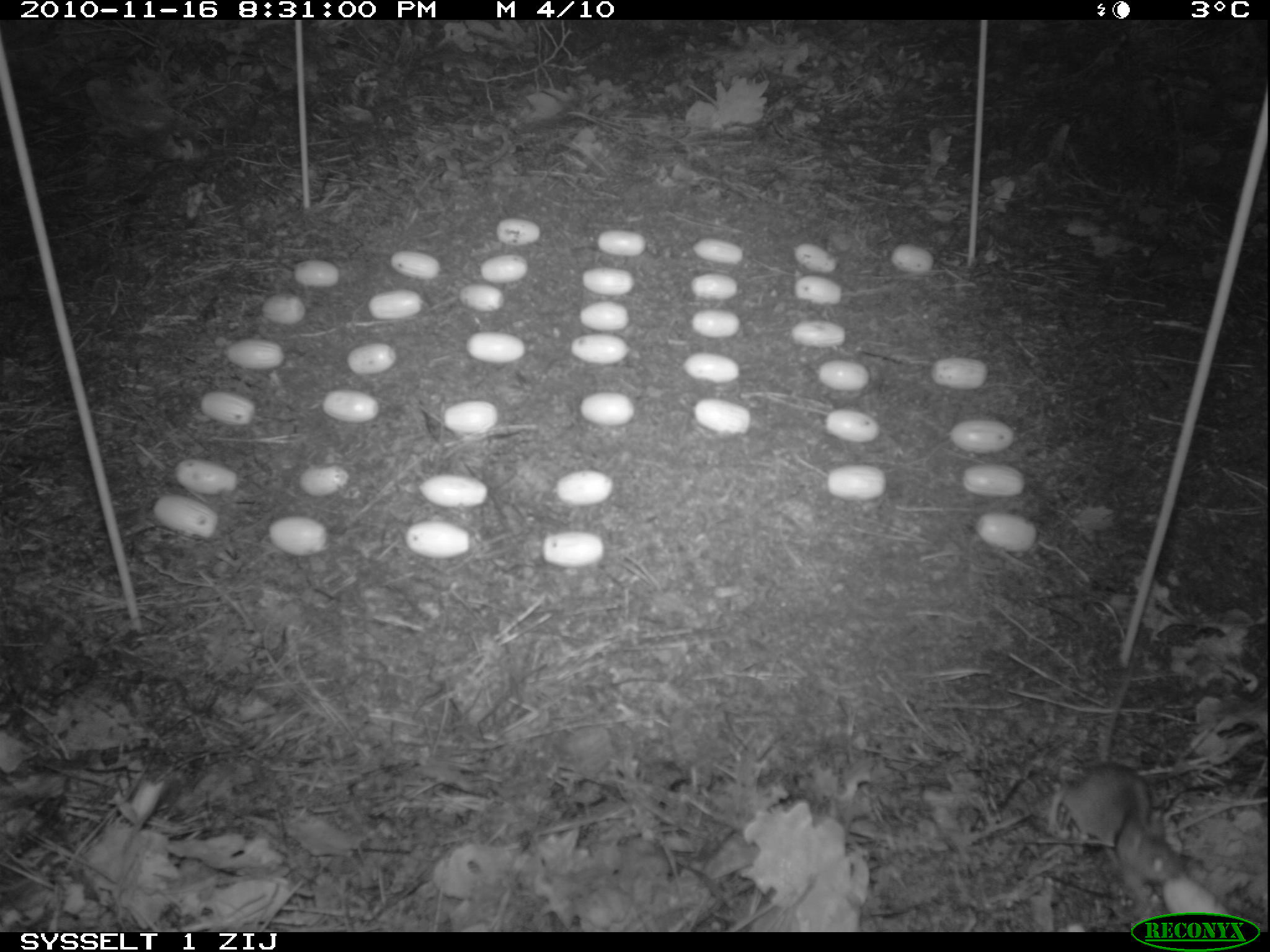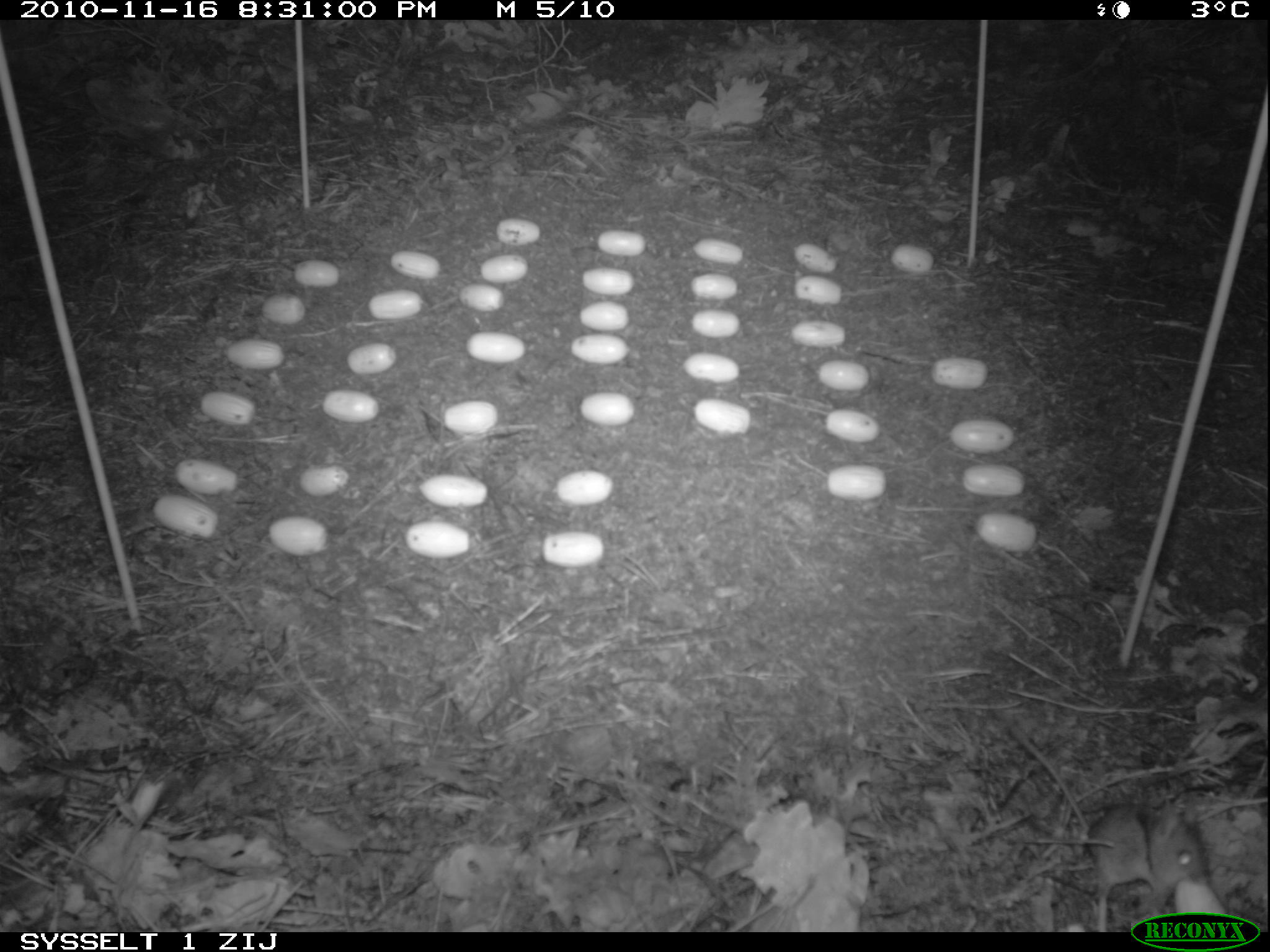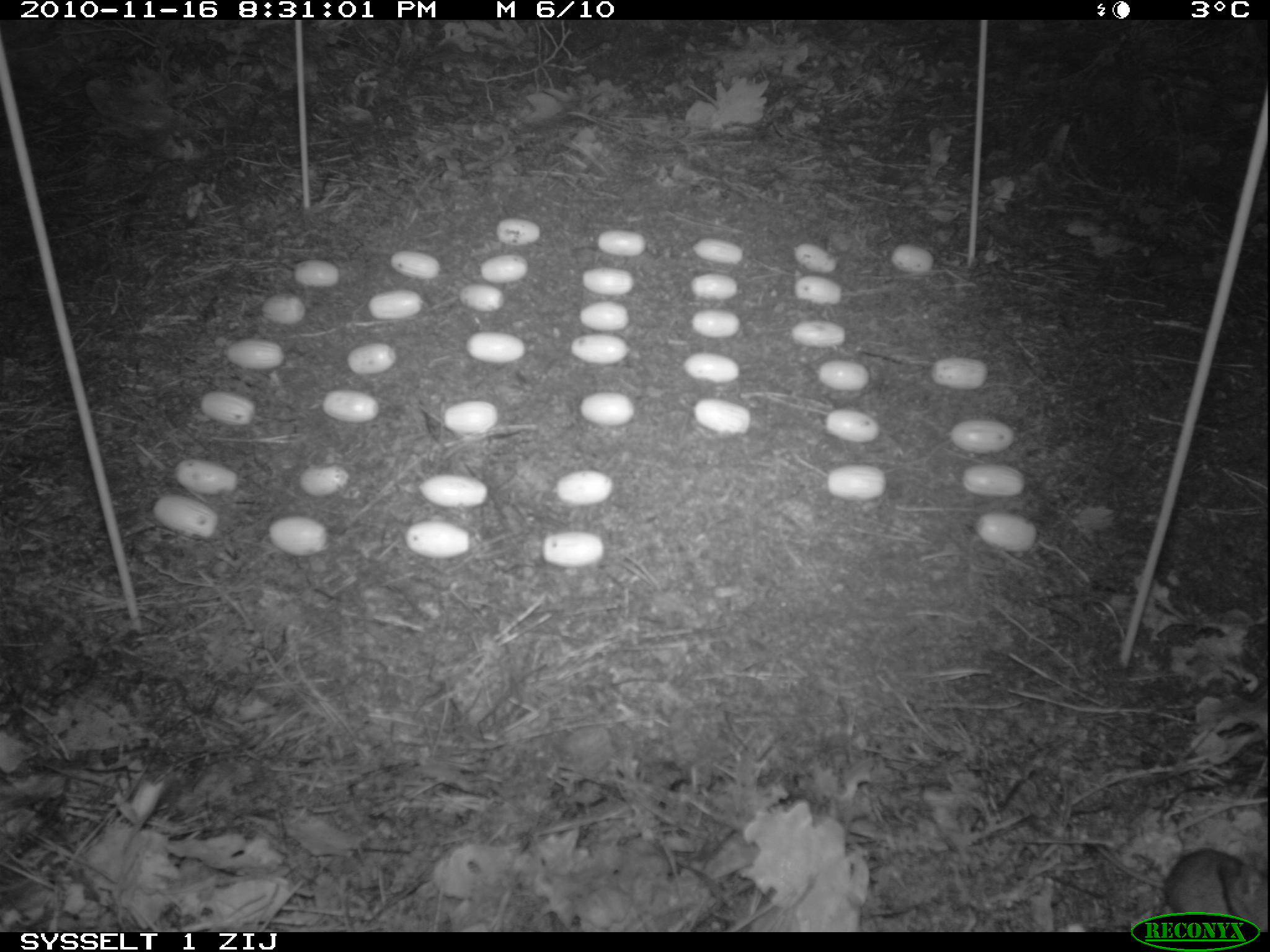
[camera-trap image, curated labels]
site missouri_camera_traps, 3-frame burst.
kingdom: Animalia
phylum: Chordata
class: Mammalia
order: Rodentia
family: Muridae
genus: Apodemus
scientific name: Apodemus sylvaticus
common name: wood mouse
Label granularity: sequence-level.